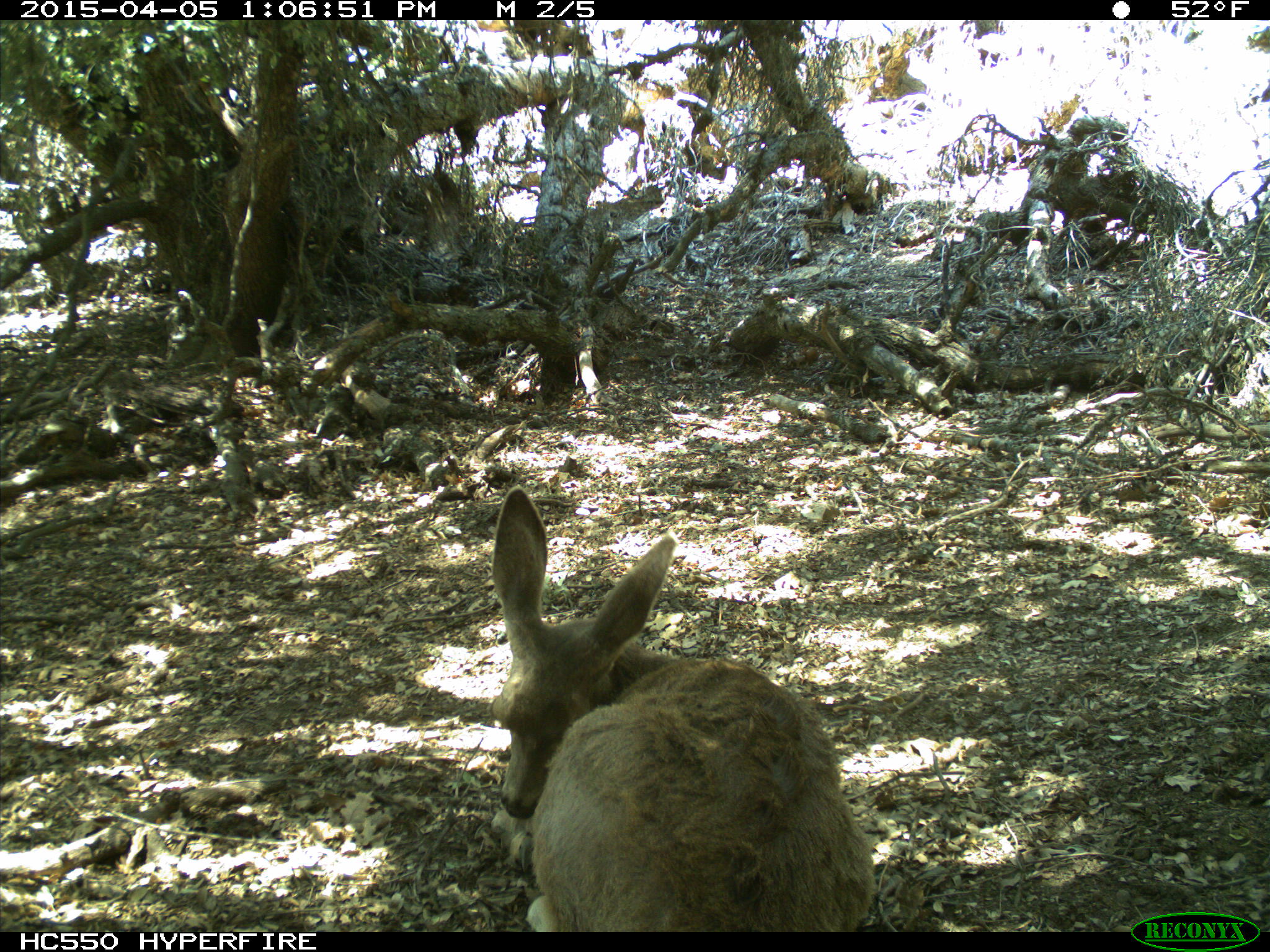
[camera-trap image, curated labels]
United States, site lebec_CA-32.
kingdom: Animalia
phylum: Chordata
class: Mammalia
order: Artiodactyla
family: Cervidae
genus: Odocoileus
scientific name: Odocoileus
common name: deer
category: unidentified deer